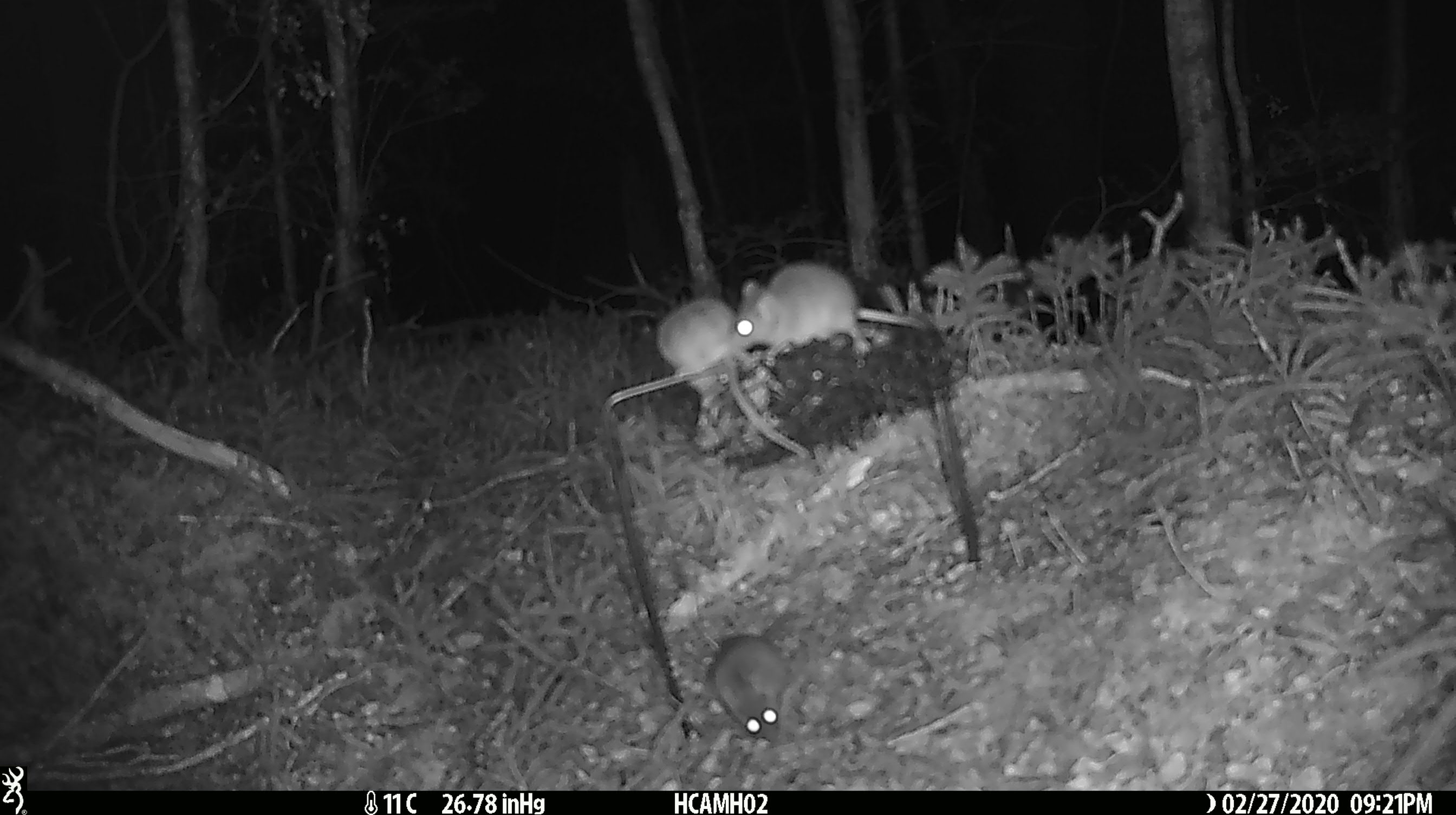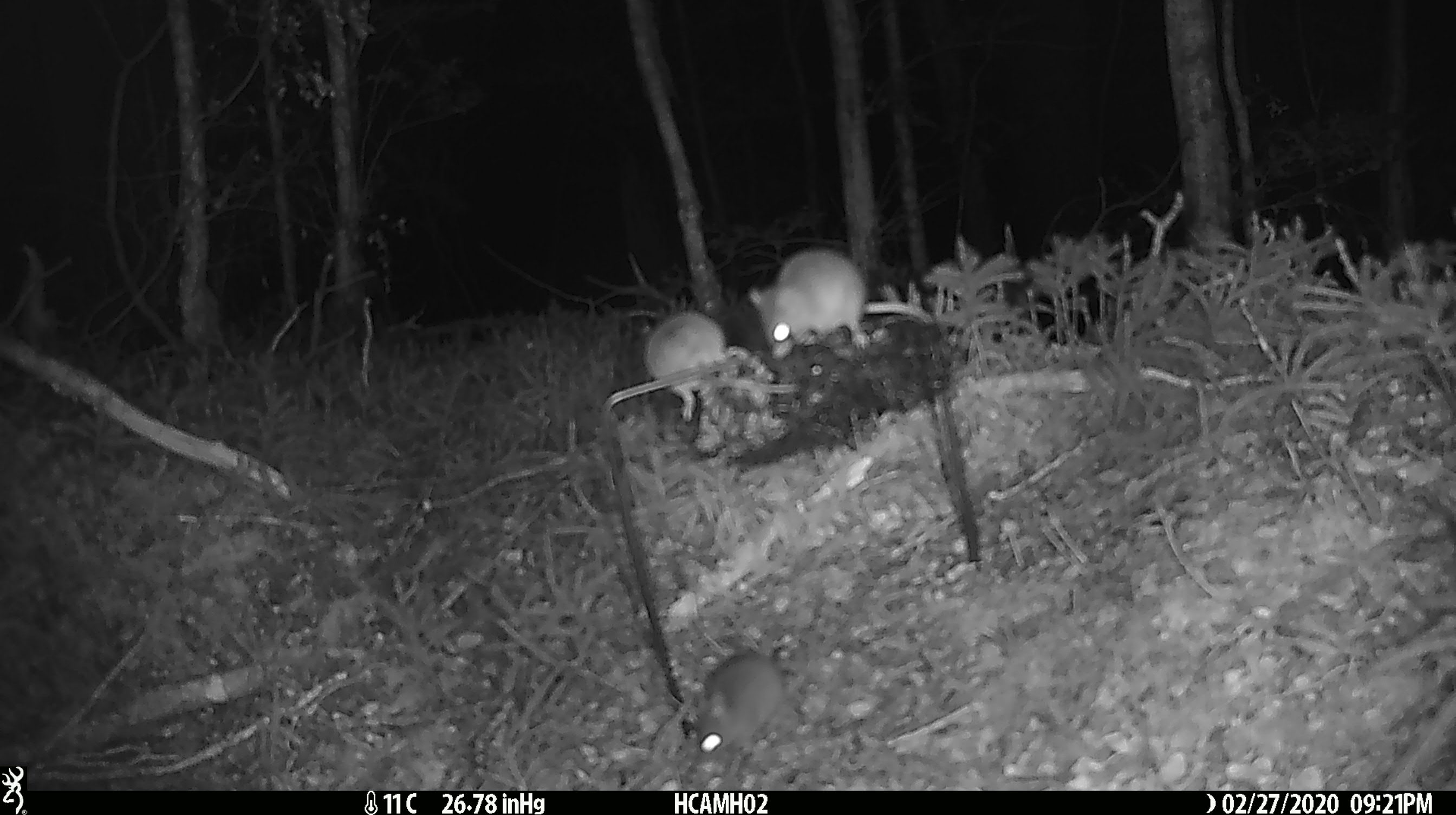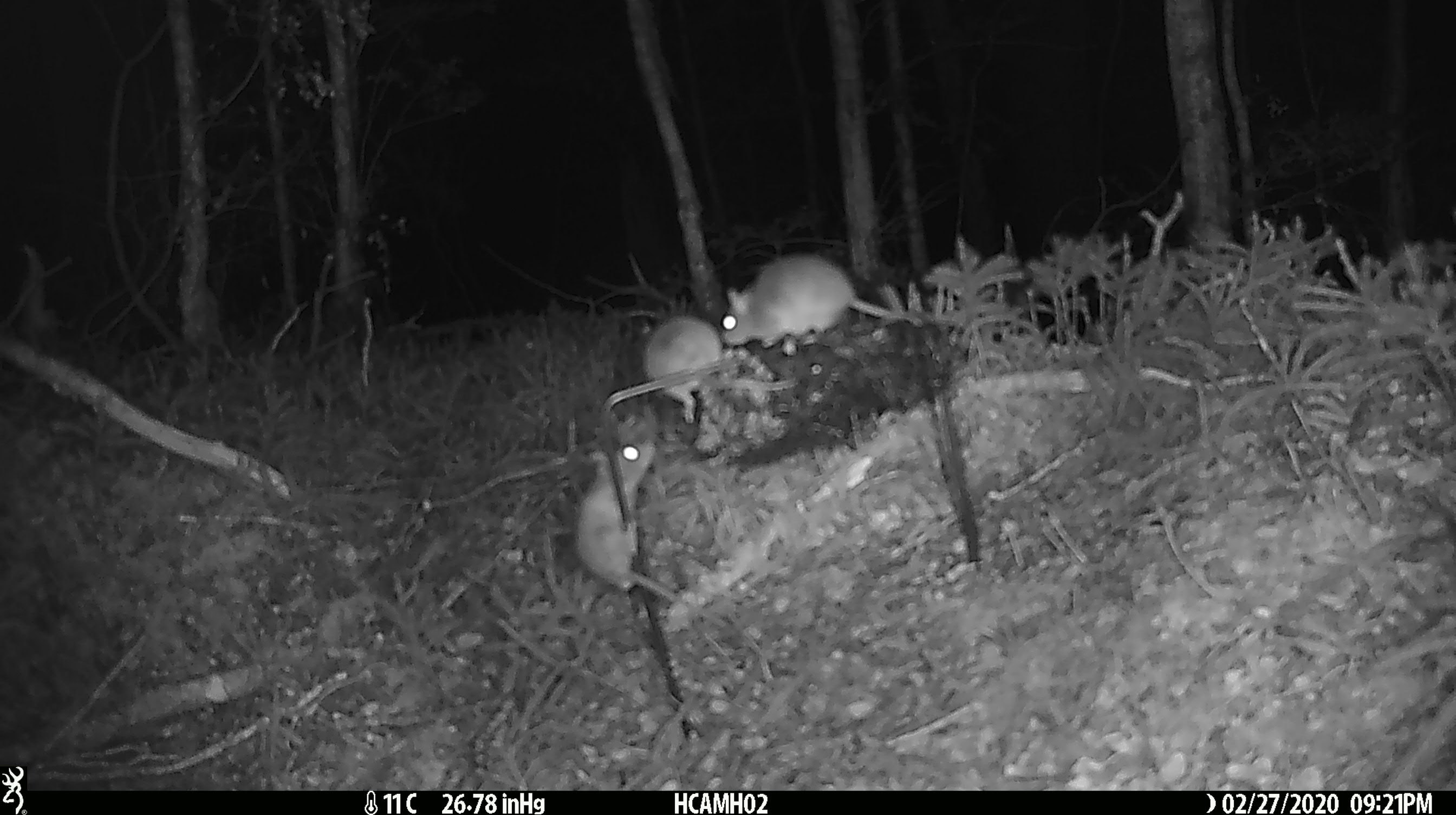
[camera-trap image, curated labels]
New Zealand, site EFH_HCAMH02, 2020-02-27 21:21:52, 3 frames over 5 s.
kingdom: Animalia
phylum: Chordata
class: Mammalia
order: Rodentia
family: Muridae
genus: Mus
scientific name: Mus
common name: mouse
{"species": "mouse (Mus)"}